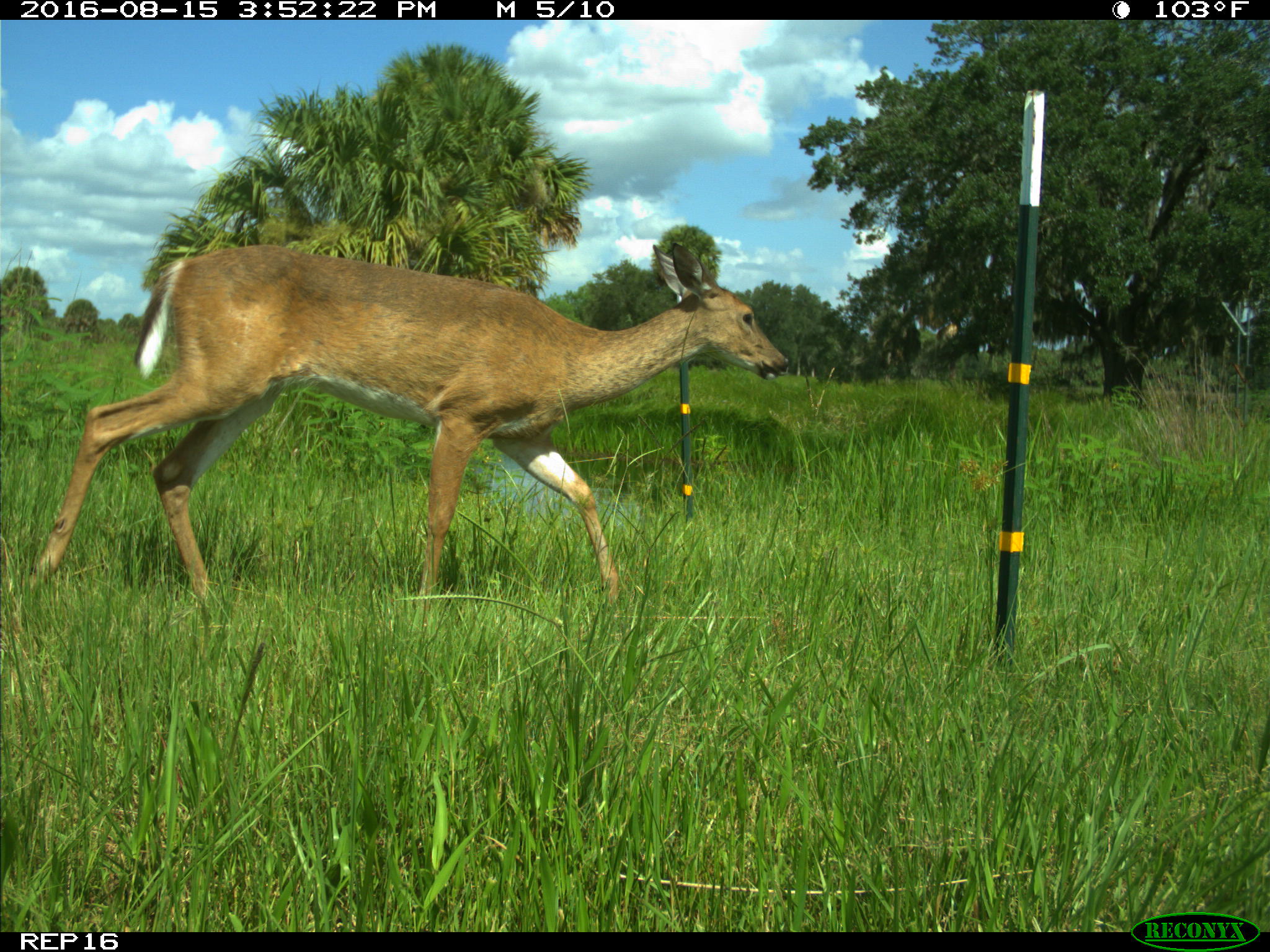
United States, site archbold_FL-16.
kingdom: Animalia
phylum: Chordata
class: Mammalia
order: Artiodactyla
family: Cervidae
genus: Odocoileus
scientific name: Odocoileus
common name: deer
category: unidentified deer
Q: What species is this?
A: Unidentified deer (deer) (Odocoileus).